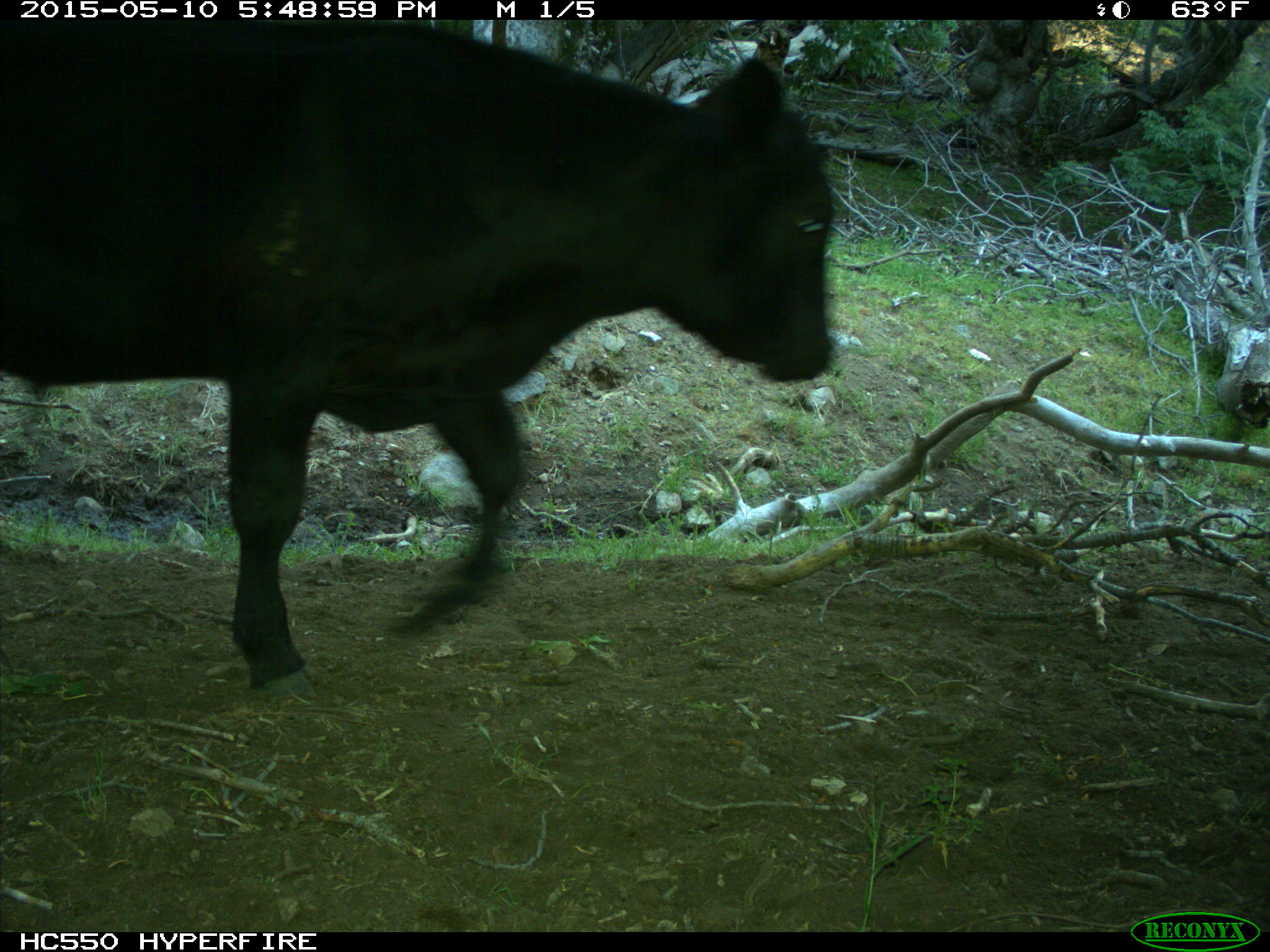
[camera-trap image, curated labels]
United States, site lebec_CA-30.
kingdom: Animalia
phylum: Chordata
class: Mammalia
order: Artiodactyla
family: Bovidae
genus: Bos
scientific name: Bos taurus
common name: domestic cow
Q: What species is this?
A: Bos taurus (domestic cow).